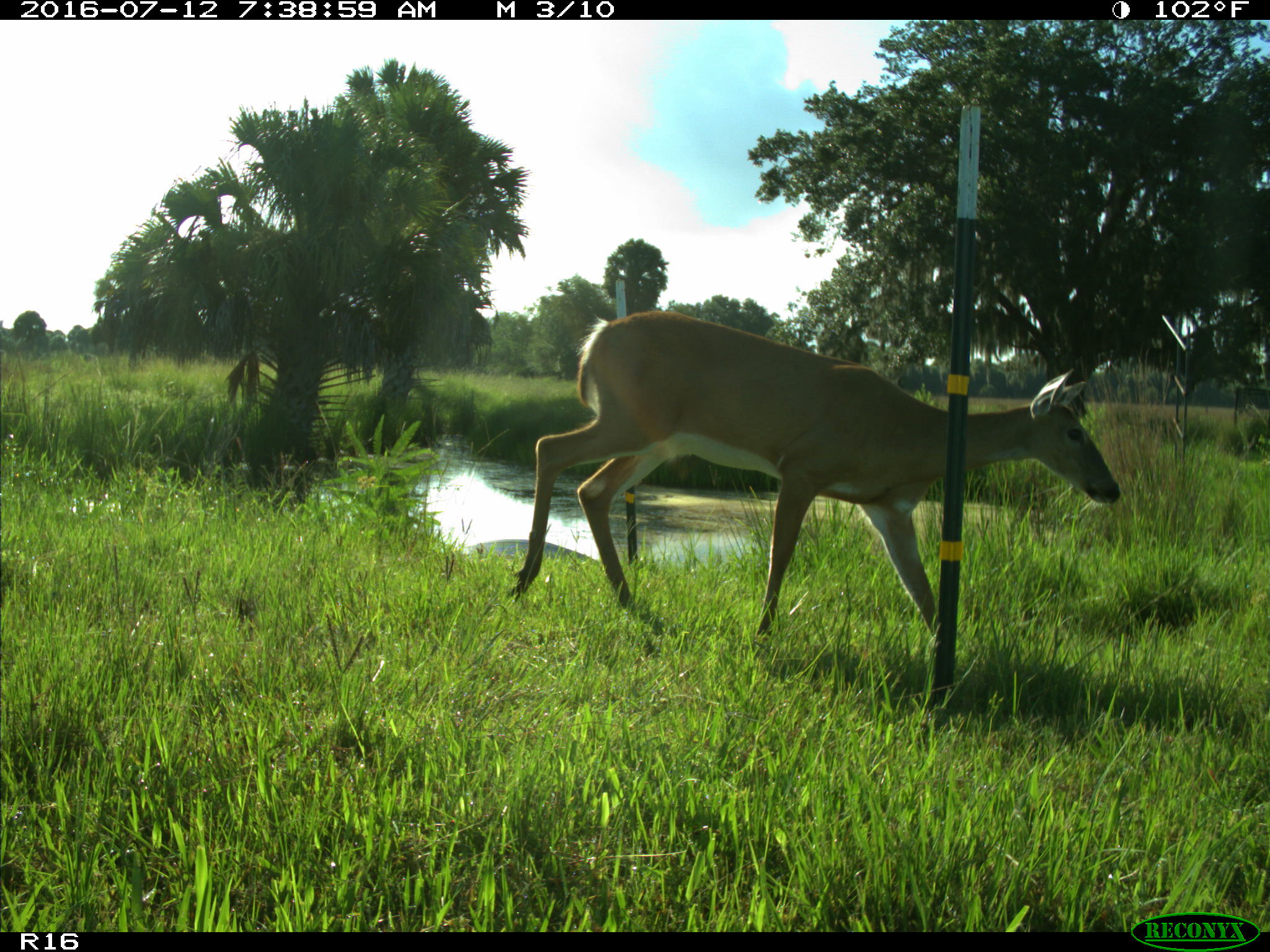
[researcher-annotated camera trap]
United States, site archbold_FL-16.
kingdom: Animalia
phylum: Chordata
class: Mammalia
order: Artiodactyla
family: Cervidae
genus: Odocoileus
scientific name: Odocoileus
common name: deer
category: unidentified deer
Unidentified deer (deer) (Odocoileus).